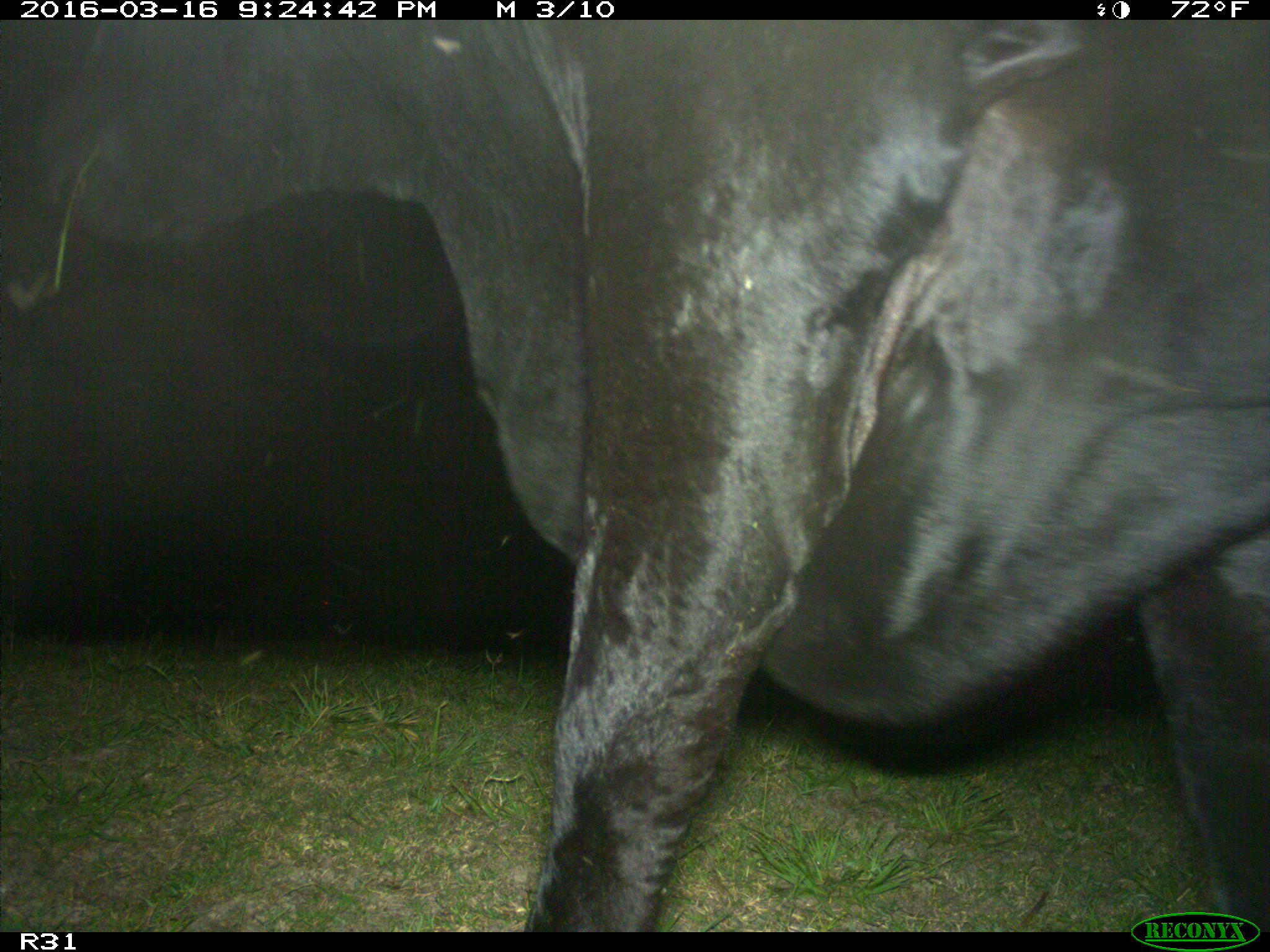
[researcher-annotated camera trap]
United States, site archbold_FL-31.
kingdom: Animalia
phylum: Chordata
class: Mammalia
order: Artiodactyla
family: Bovidae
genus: Bos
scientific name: Bos taurus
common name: domestic cow